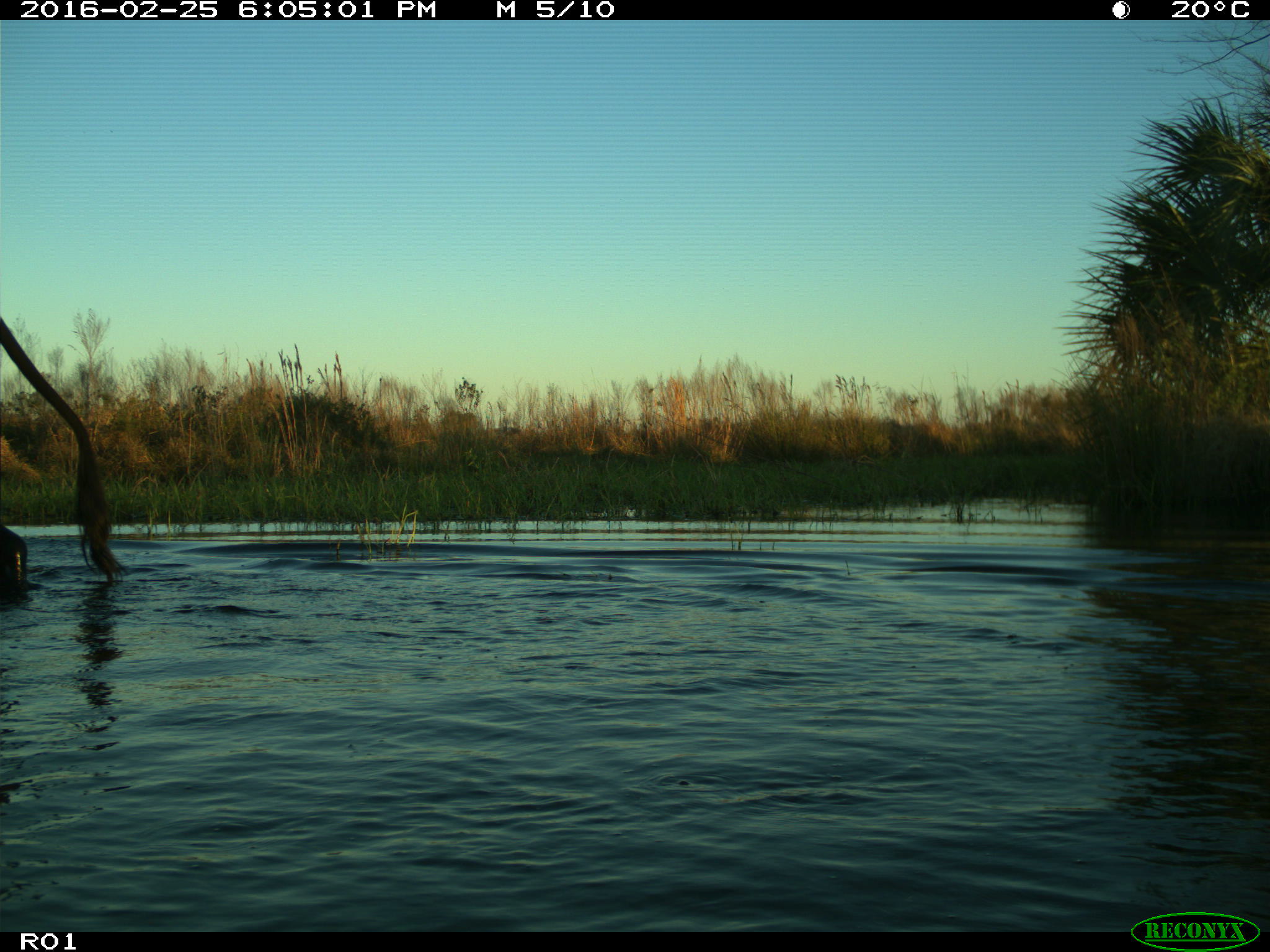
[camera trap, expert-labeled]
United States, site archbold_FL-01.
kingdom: Animalia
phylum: Chordata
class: Mammalia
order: Artiodactyla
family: Bovidae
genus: Bos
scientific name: Bos taurus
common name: domestic cow